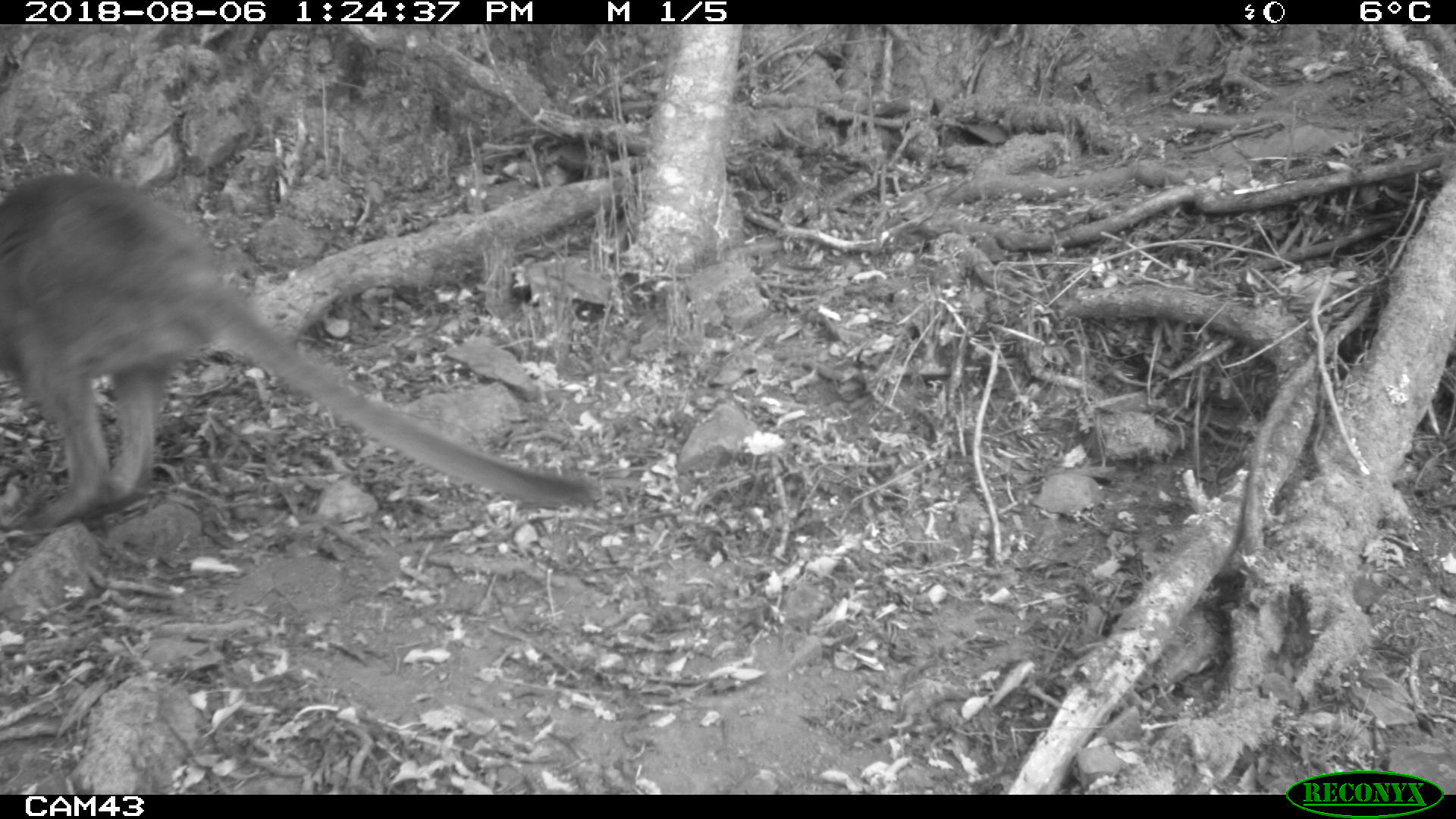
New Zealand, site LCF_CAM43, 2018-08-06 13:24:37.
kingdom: Animalia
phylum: Chordata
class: Mammalia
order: Diprotodontia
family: Macropodidae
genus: Notamacropus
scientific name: Notamacropus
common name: wallaby